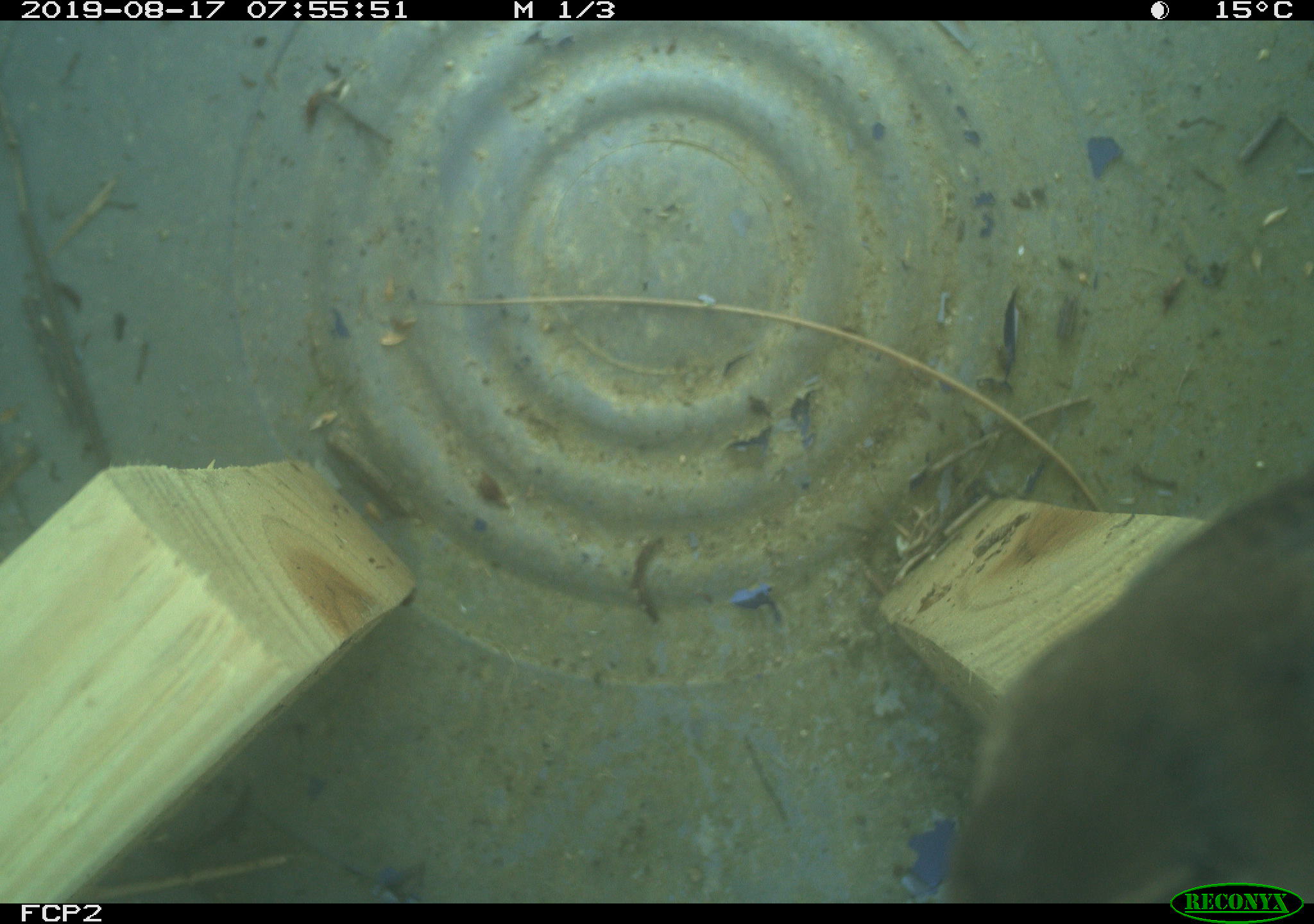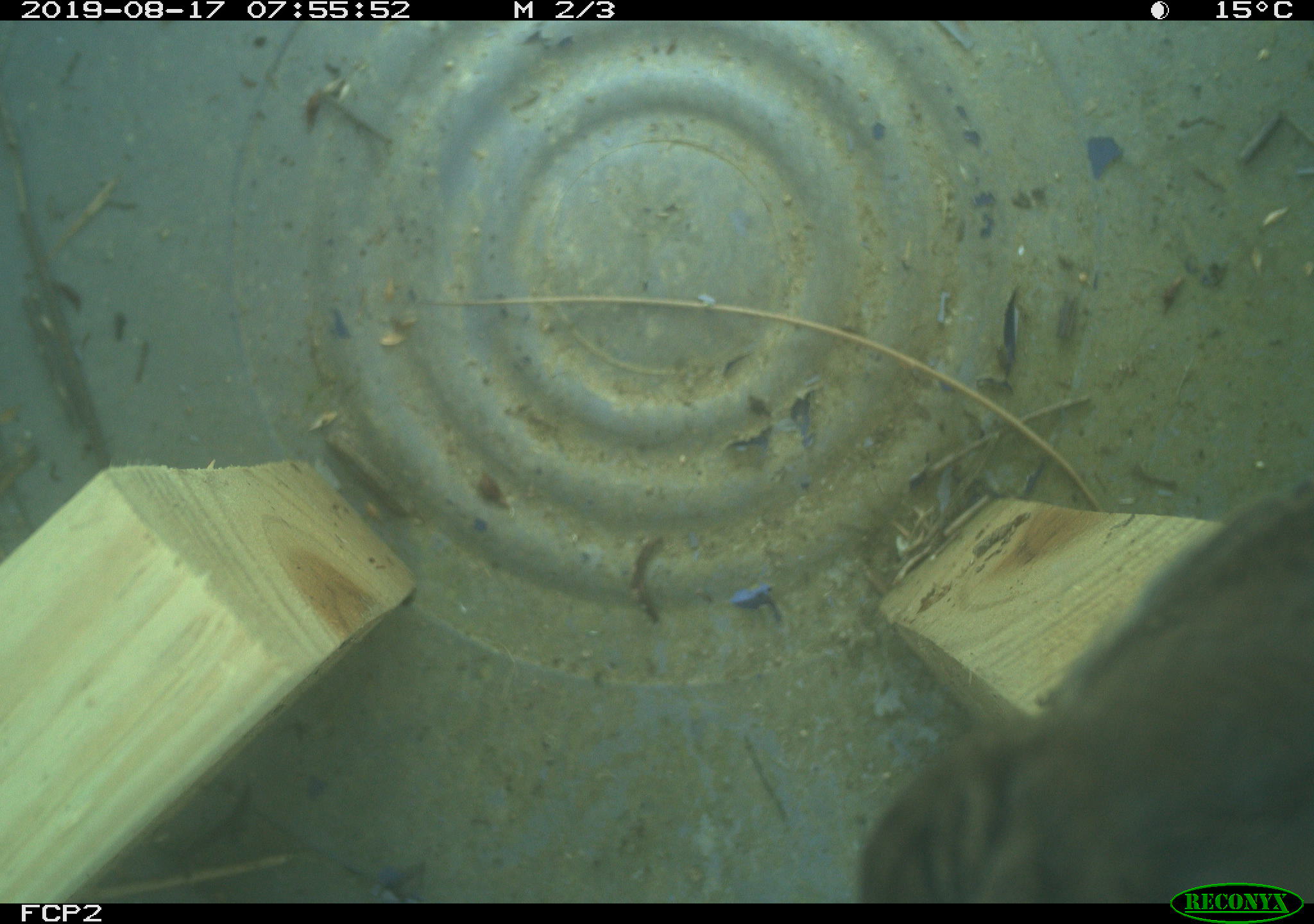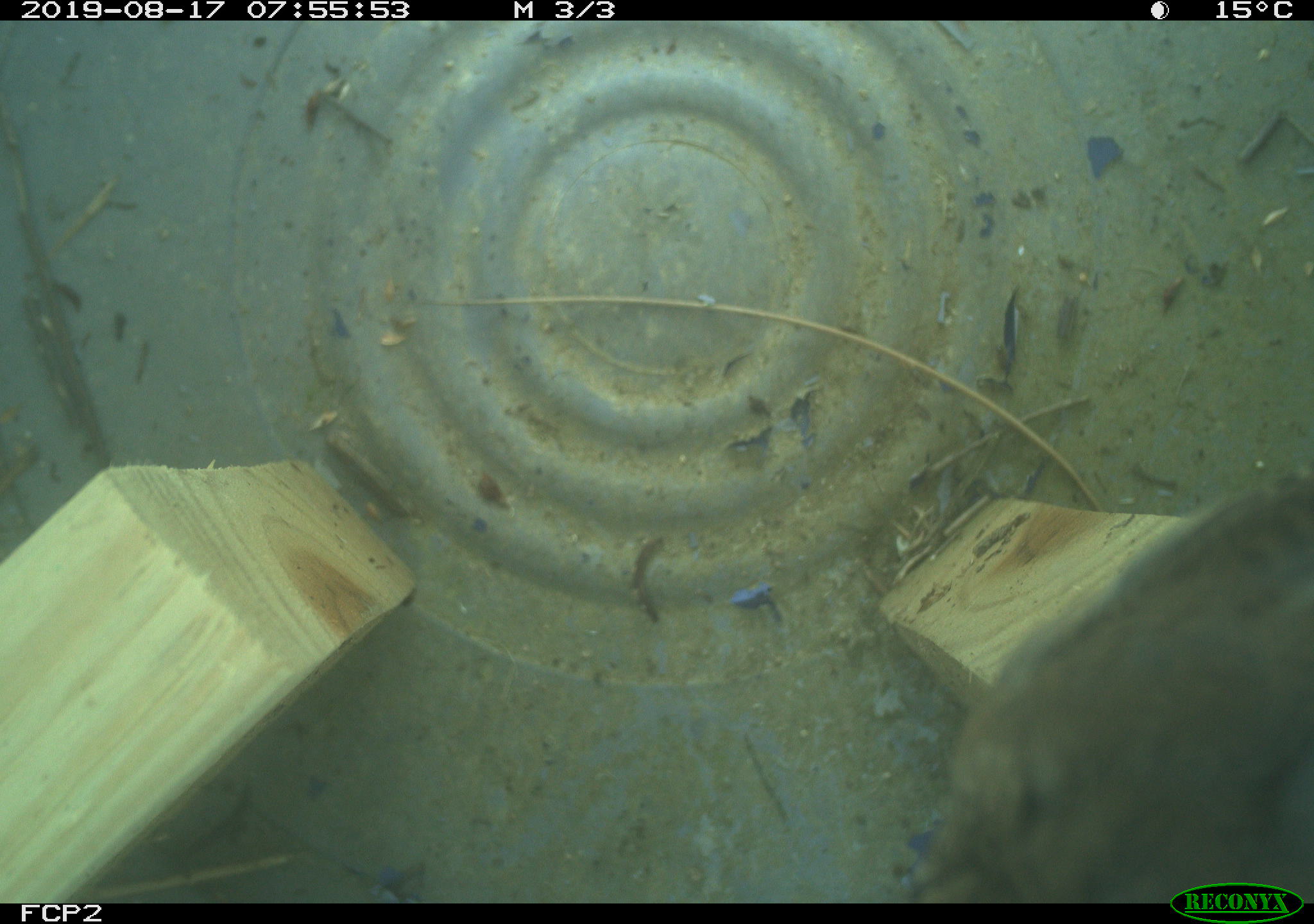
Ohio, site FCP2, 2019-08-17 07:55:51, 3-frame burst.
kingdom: Animalia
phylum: Chordata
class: Aves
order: Passeriformes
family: Troglodytidae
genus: Troglodytes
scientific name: Troglodytes aedon aedon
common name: northern house wren